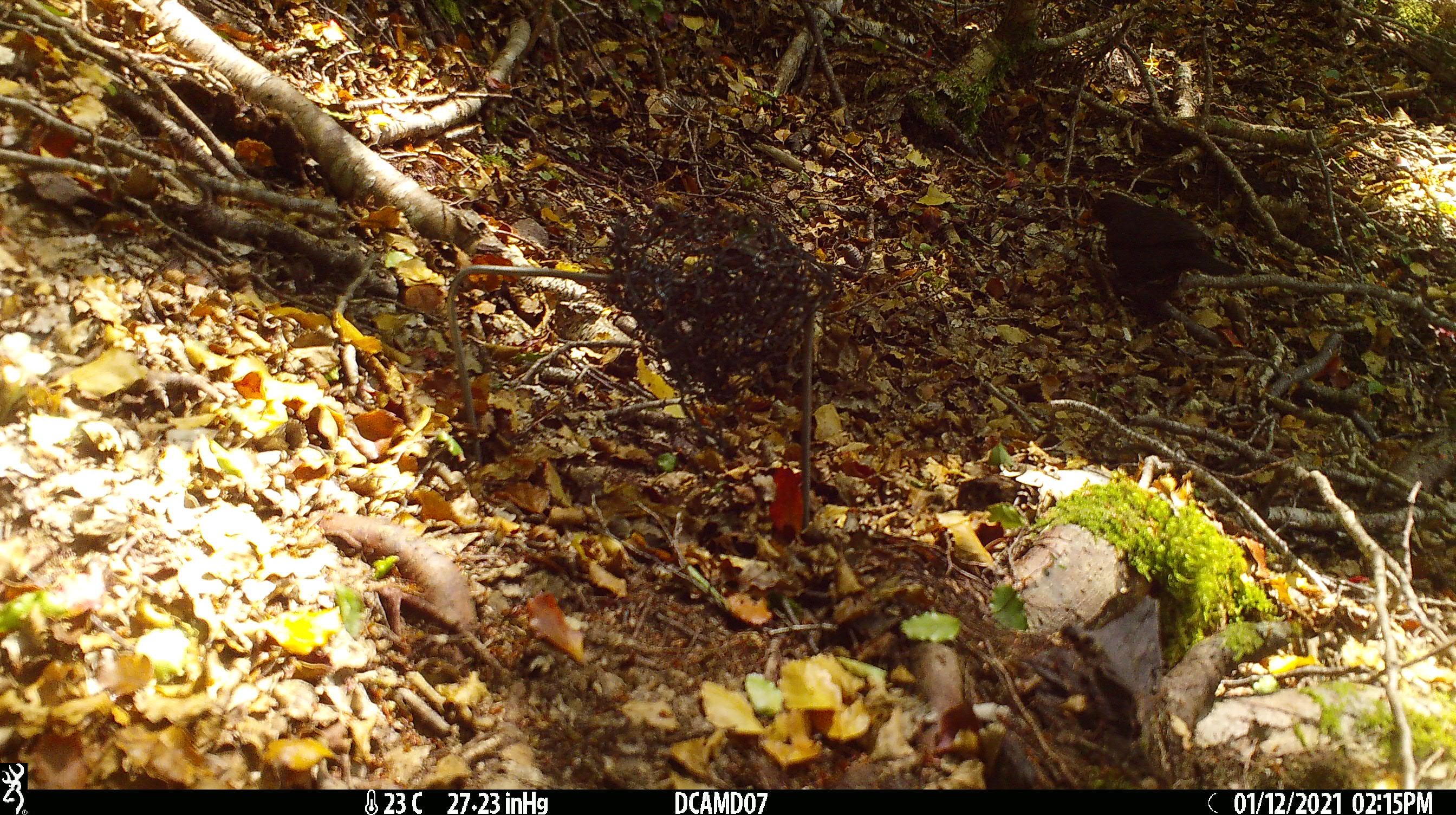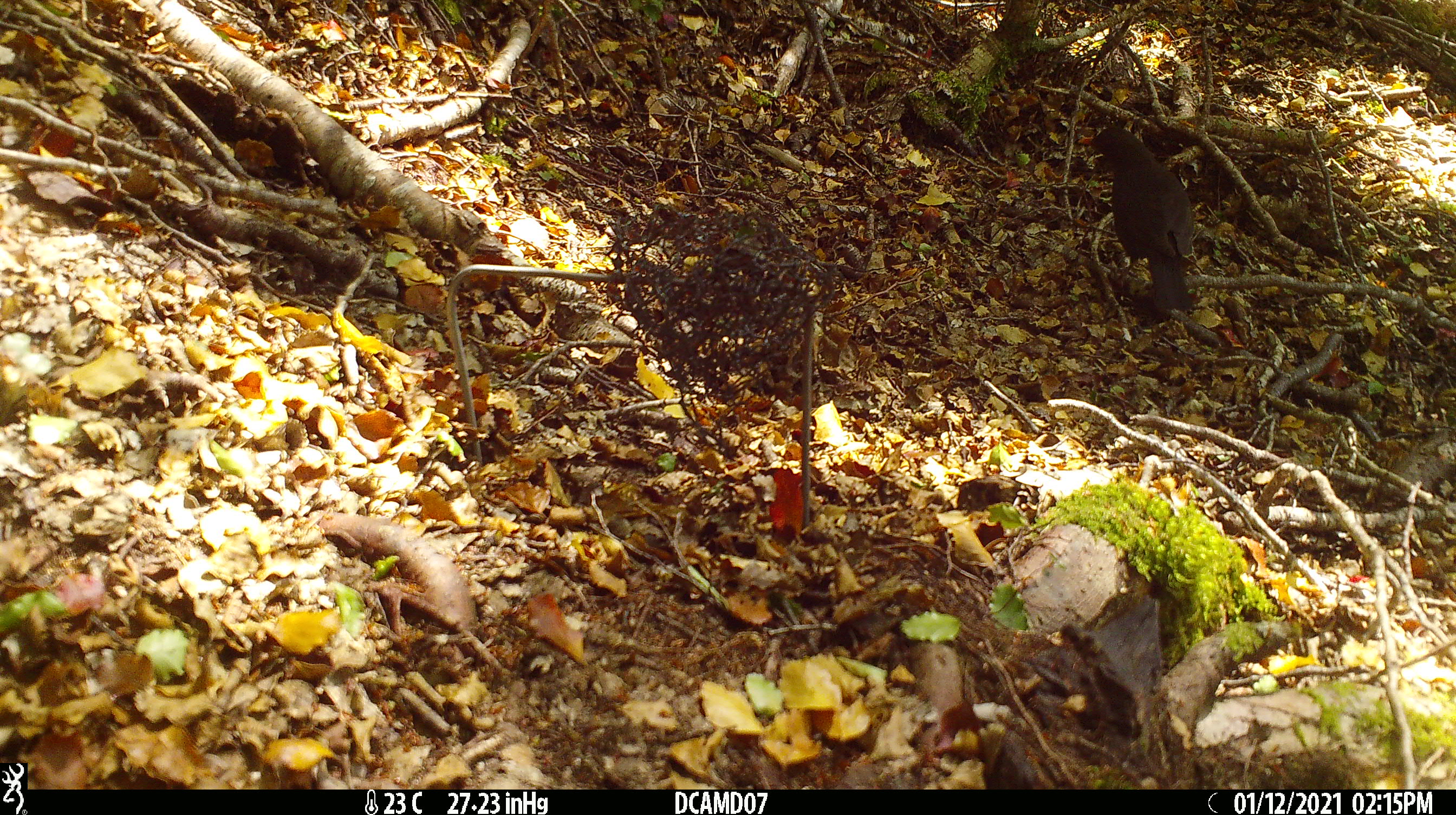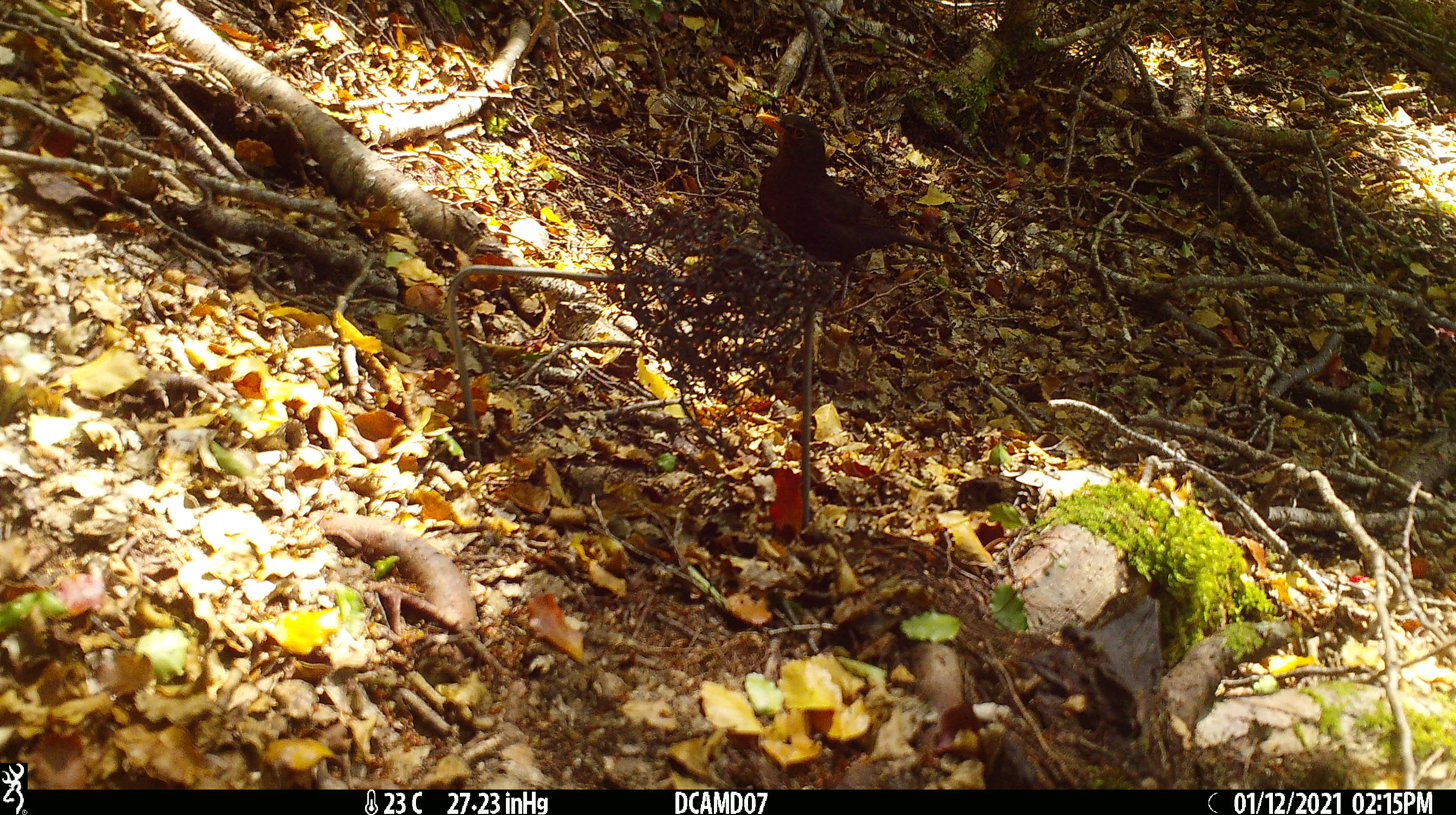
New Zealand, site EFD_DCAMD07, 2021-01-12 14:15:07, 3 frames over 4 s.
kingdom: Animalia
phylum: Chordata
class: Aves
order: Passeriformes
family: Turdidae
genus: Turdus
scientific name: Turdus merula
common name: eurasian blackbird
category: blackbird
Blackbird (eurasian blackbird) (Turdus merula).